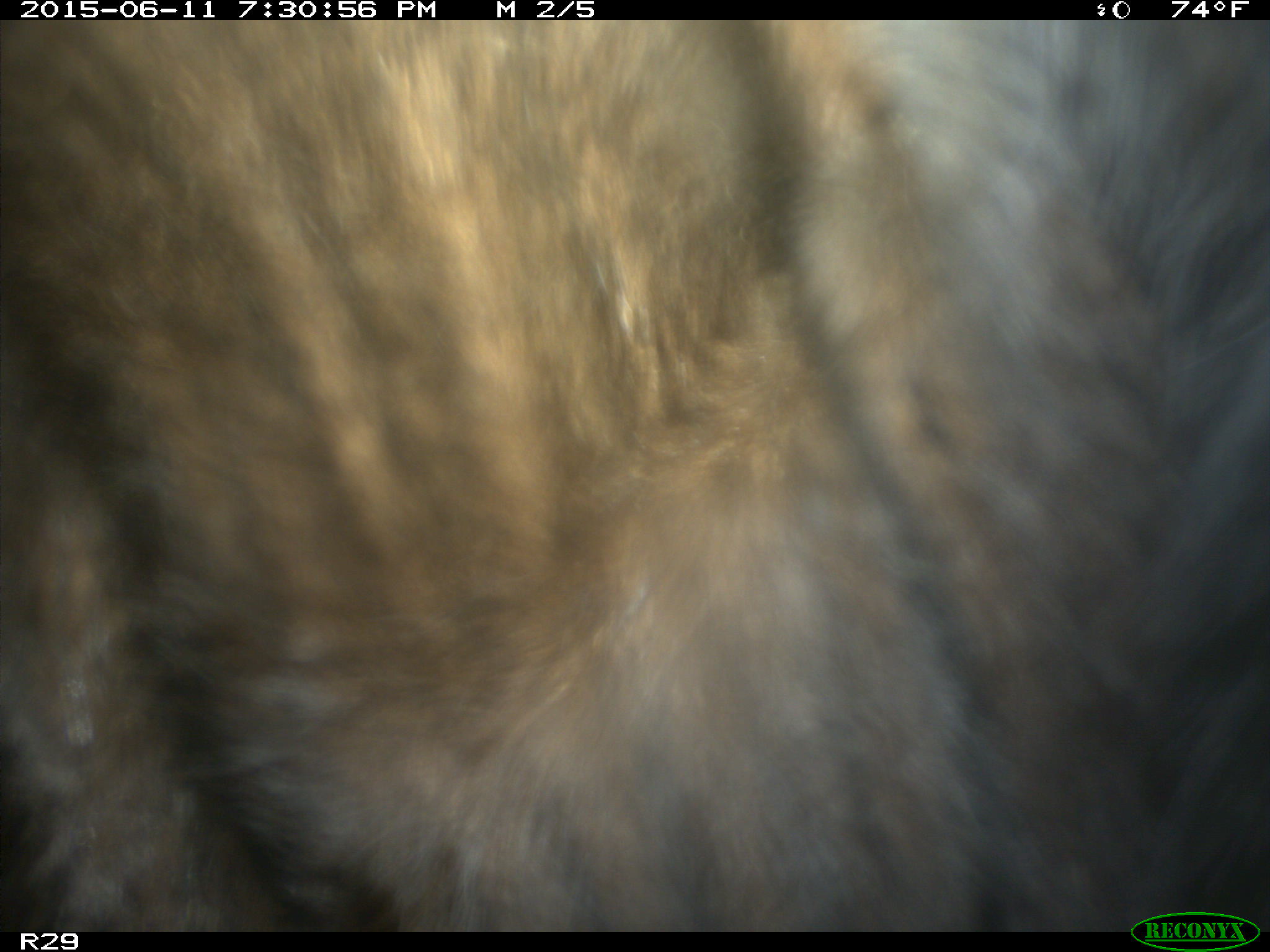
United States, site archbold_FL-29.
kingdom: Animalia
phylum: Chordata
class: Mammalia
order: Artiodactyla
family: Bovidae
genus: Bos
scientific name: Bos taurus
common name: domestic cow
Bos taurus (domestic cow).